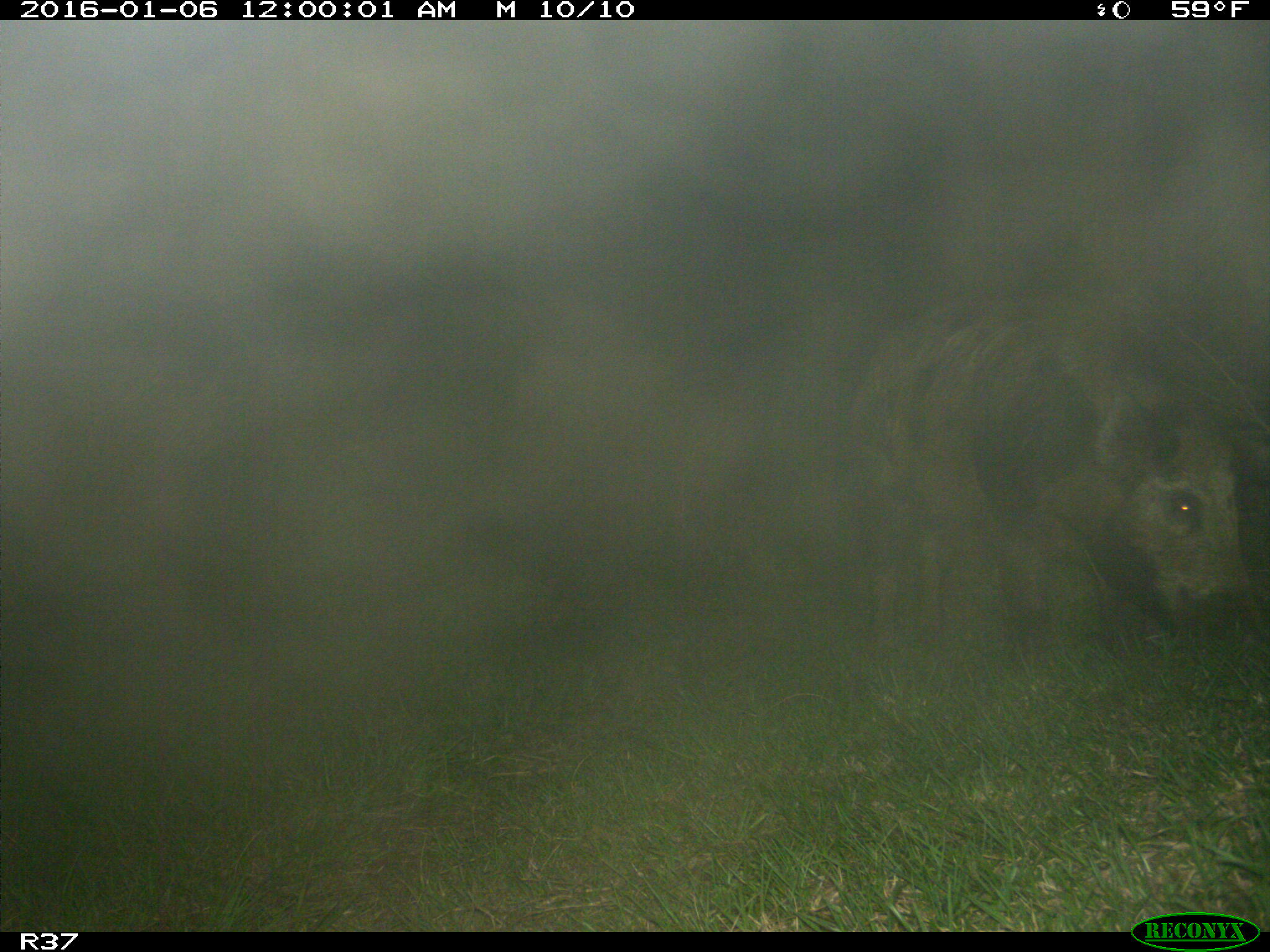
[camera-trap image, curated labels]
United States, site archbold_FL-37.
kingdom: Animalia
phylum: Chordata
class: Mammalia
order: Artiodactyla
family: Suidae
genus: Sus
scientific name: Sus scrofa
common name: wild boar